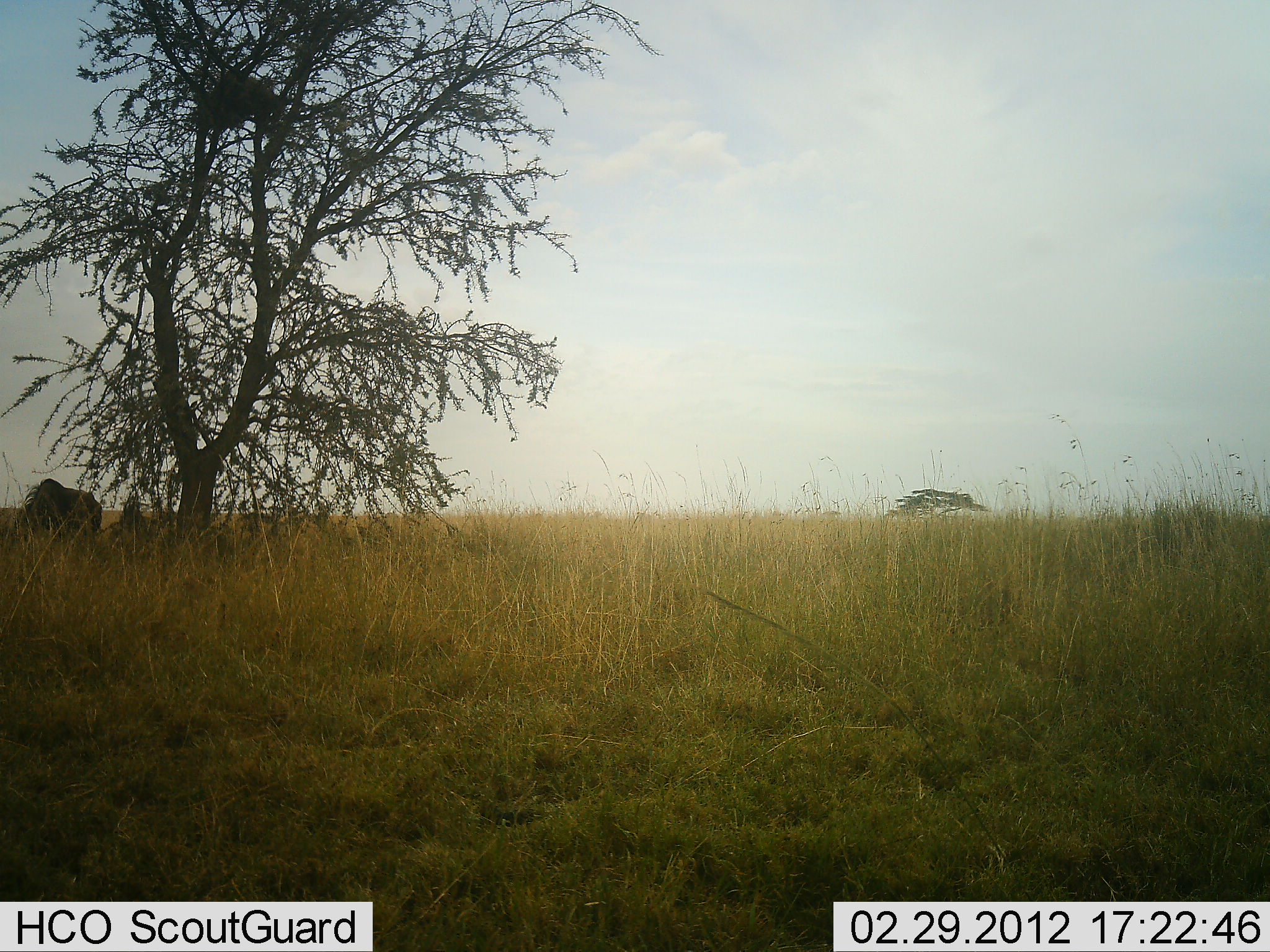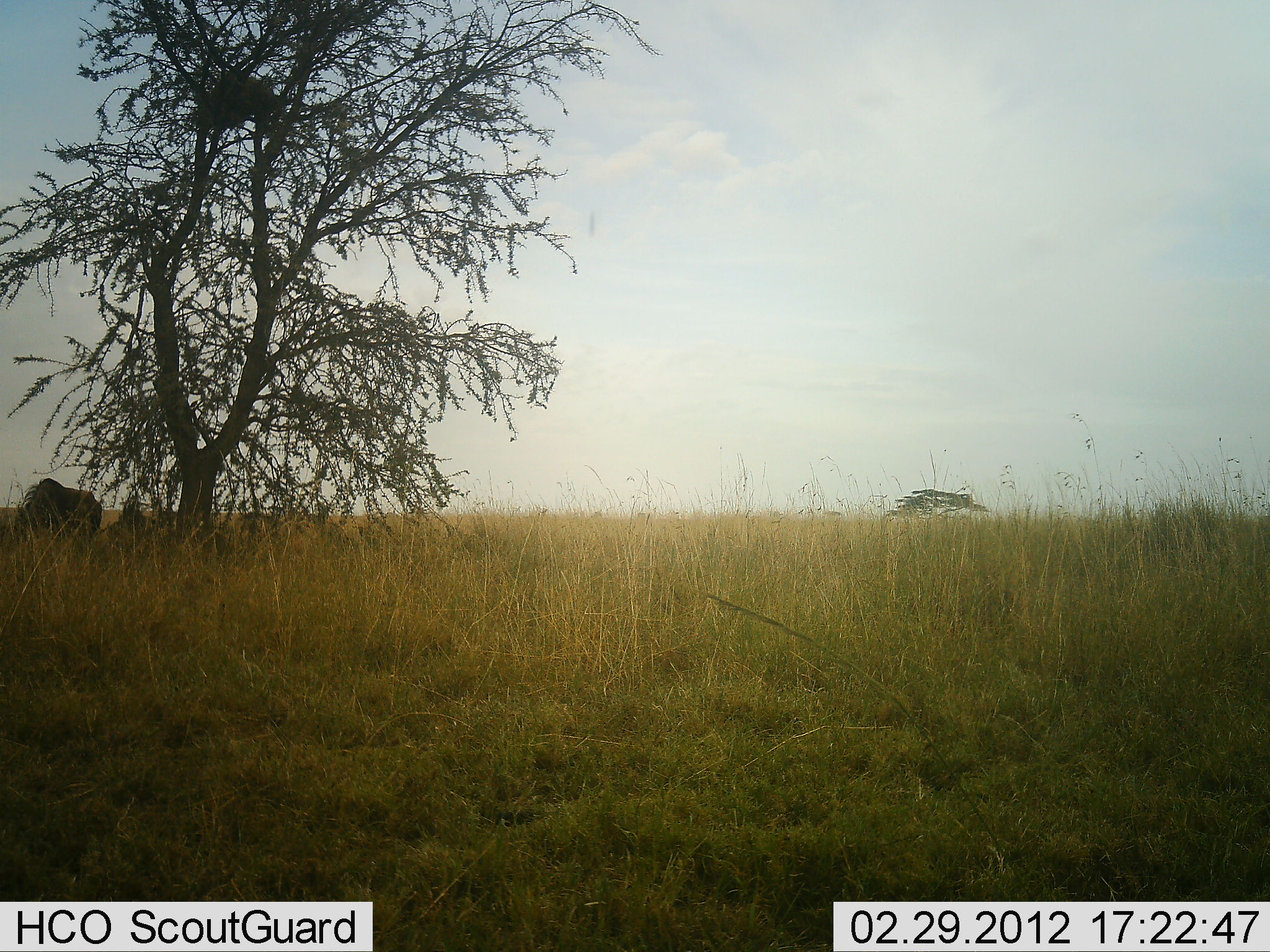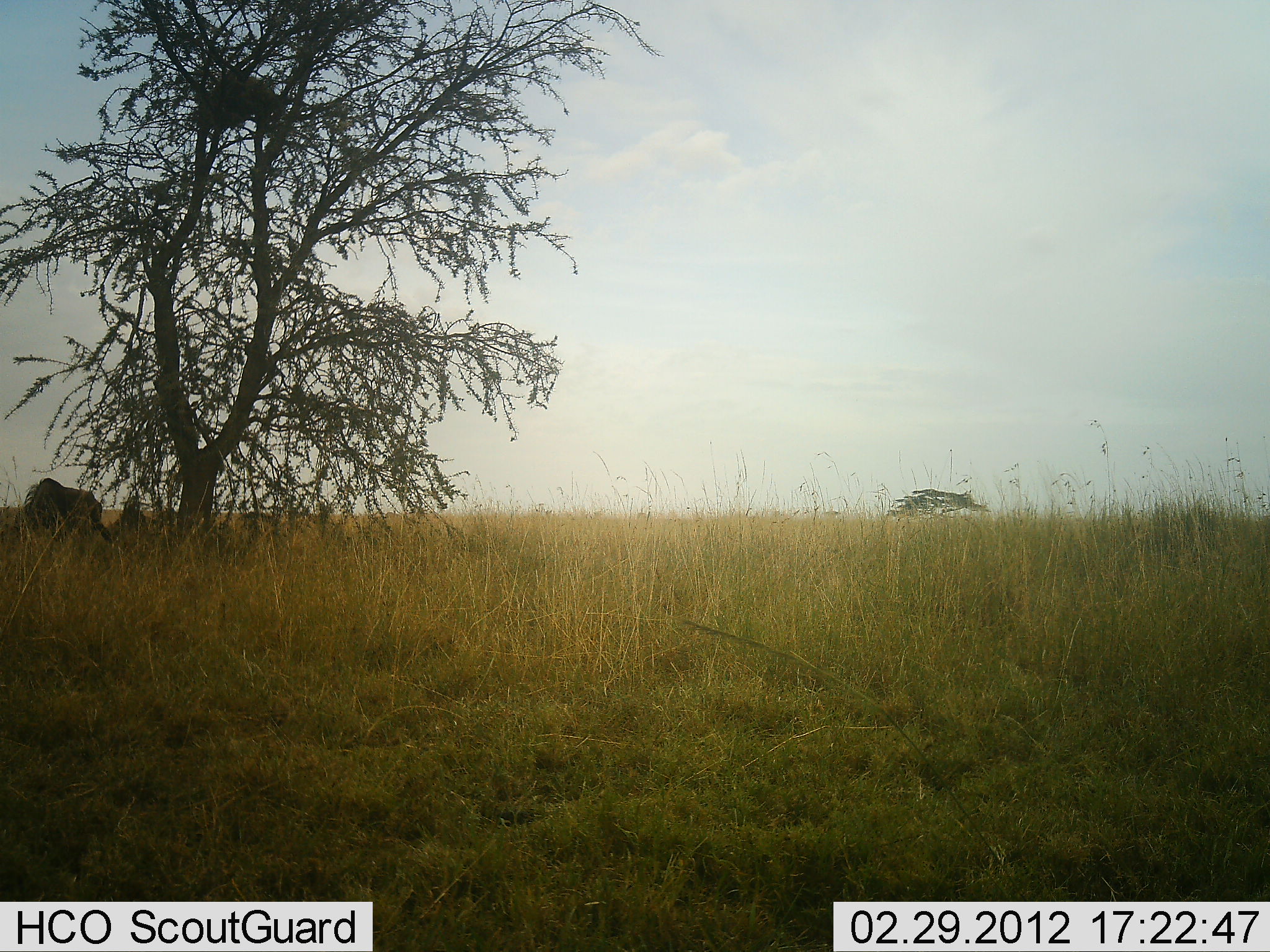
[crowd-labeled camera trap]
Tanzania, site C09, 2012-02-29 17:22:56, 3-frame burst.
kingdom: Animalia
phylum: Chordata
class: Mammalia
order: Artiodactyla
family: Bovidae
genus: Connochaetes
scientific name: Connochaetes taurinus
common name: blue wildebeest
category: wildebeest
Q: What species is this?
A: Wildebeest (blue wildebeest) (Connochaetes taurinus).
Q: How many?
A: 1.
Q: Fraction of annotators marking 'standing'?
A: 40%.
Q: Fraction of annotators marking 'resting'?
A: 7%.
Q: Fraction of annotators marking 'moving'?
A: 7%.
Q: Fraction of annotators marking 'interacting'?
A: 0%.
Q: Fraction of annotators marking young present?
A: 0%.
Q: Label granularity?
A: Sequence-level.